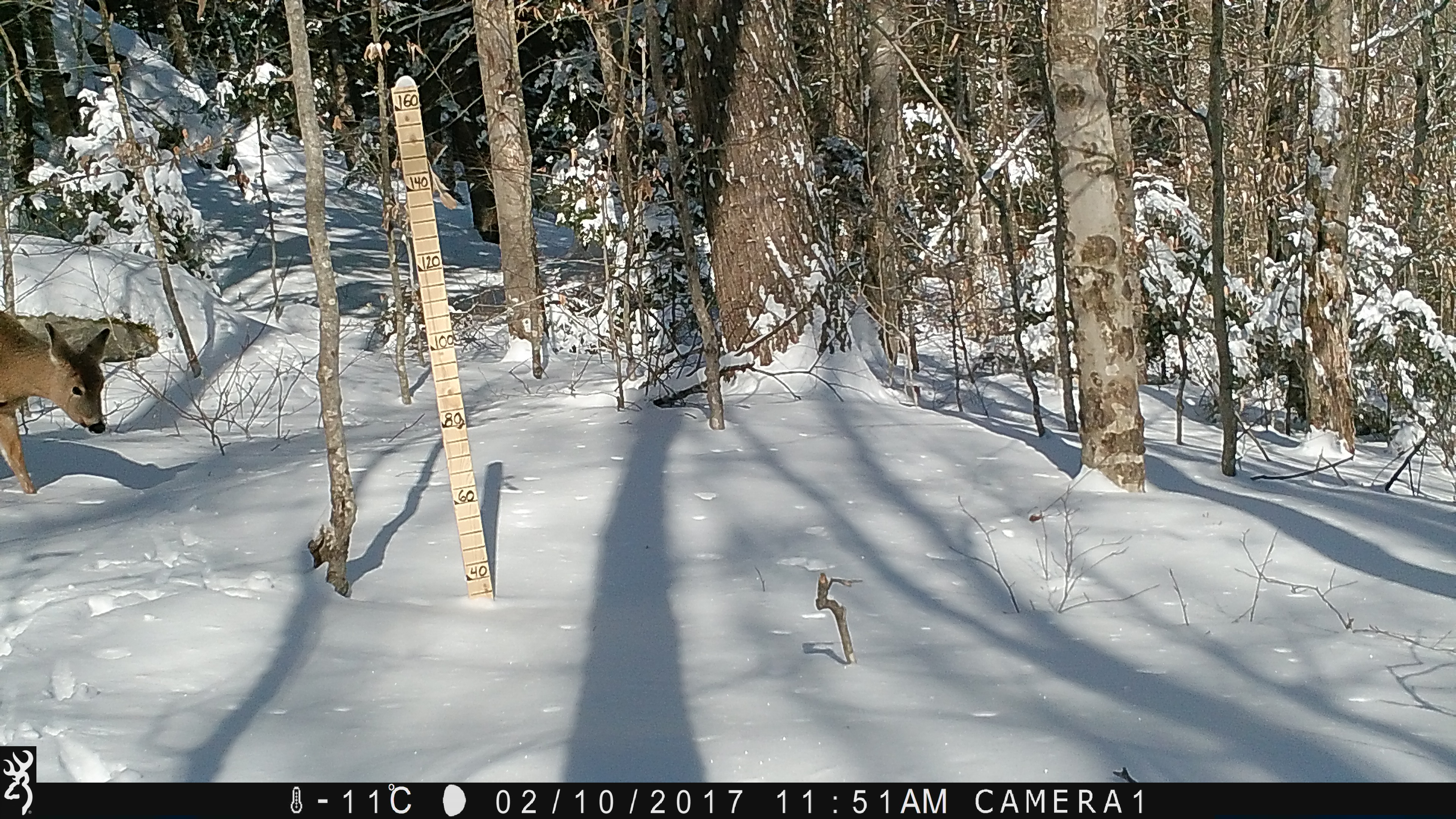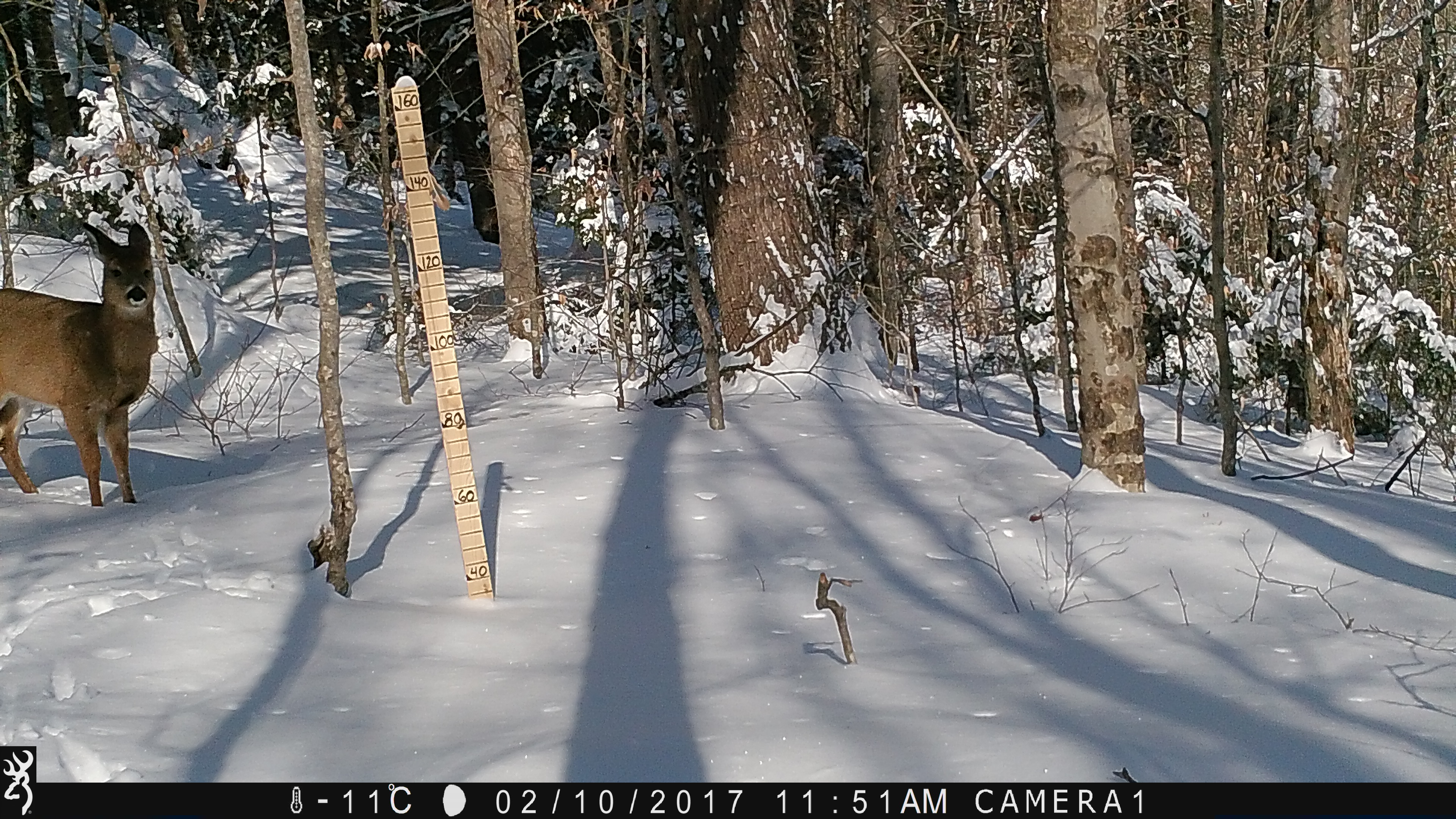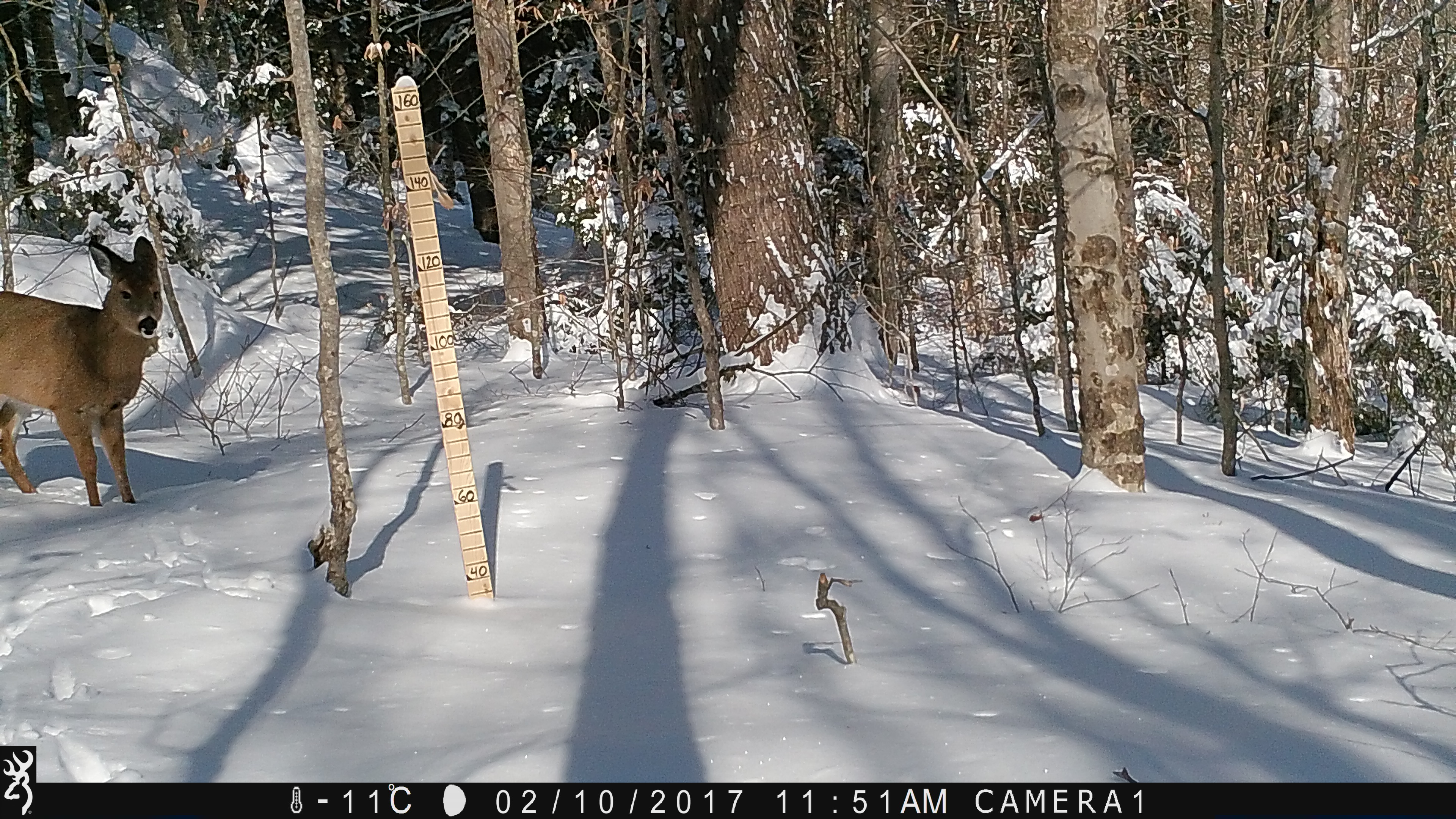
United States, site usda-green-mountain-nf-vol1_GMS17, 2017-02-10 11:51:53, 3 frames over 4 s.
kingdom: Animalia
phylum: Chordata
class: Mammalia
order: Artiodactyla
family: Cervidae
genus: Odocoileus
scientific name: Odocoileus virginianus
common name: white-tailed deer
White-tailed deer (Odocoileus virginianus).